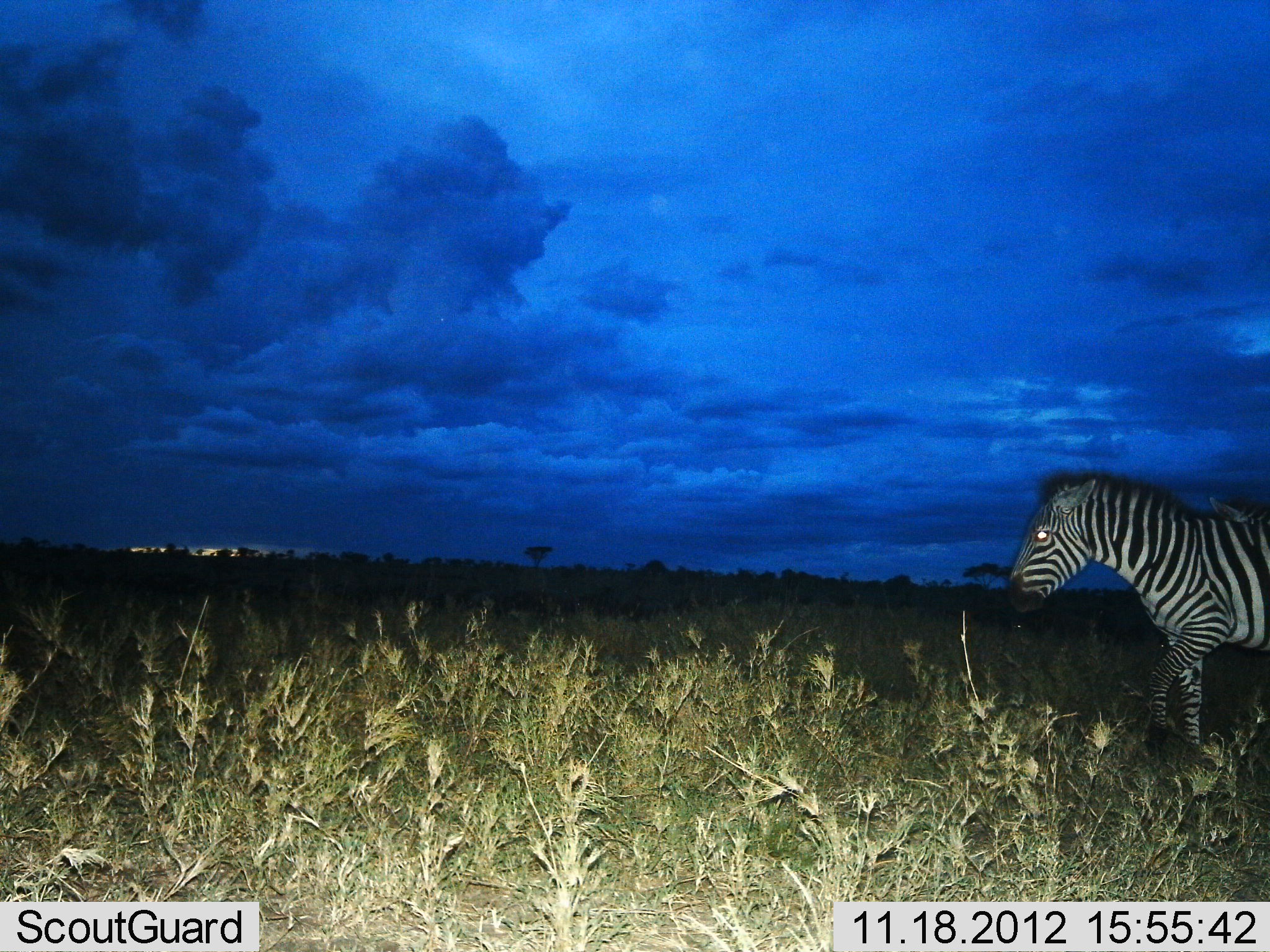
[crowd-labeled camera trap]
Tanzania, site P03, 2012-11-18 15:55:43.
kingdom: Animalia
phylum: Chordata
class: Mammalia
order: Perissodactyla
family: Equidae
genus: Equus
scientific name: Equus quagga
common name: plains zebra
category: zebra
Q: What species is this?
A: Zebra (plains zebra) (Equus quagga).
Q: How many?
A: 1.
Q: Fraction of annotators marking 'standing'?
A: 10%.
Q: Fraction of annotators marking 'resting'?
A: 0%.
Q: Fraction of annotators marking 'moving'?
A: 90%.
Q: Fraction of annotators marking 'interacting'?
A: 0%.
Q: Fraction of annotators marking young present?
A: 0%.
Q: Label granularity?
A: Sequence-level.